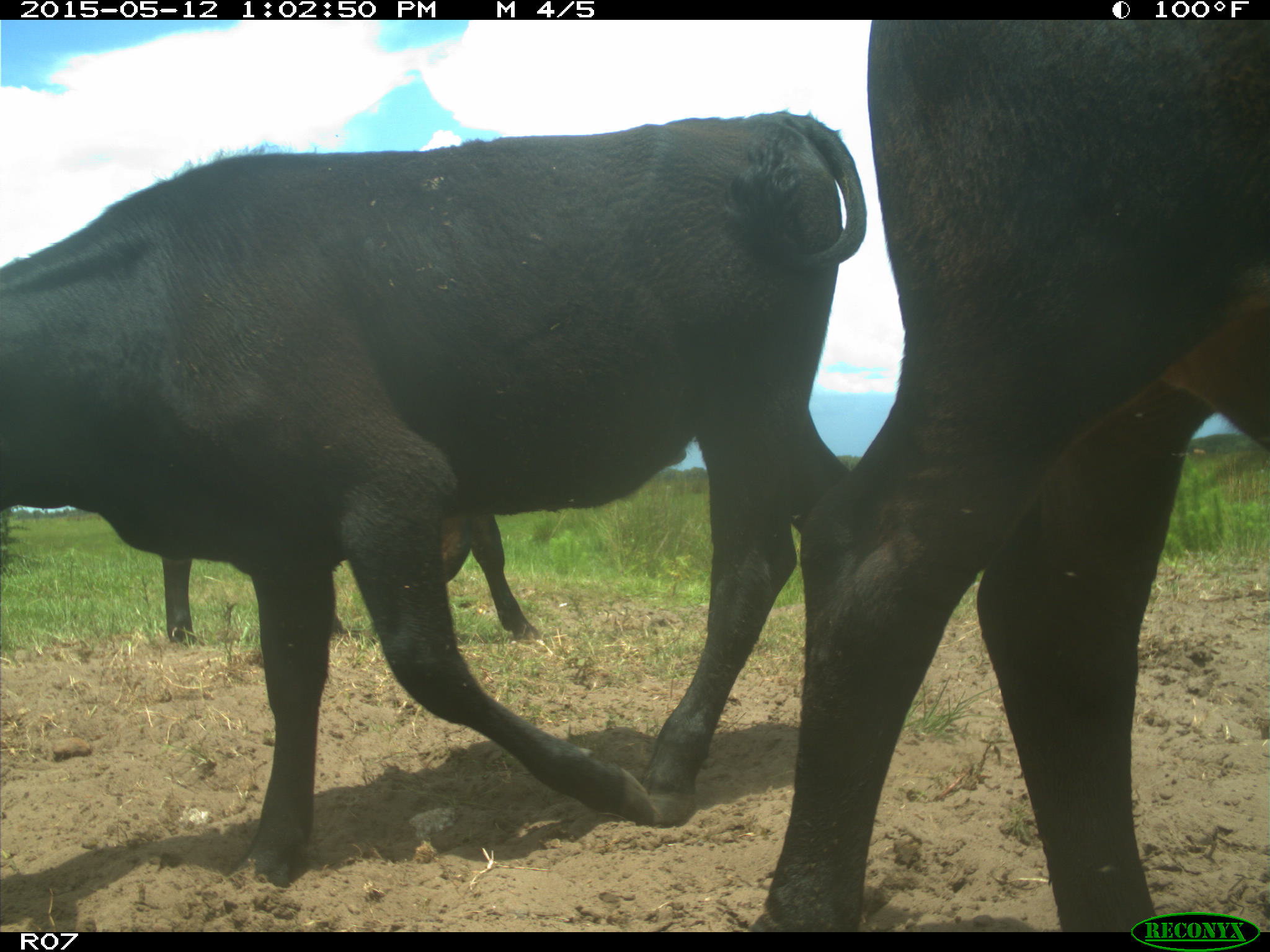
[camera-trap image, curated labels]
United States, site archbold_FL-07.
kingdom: Animalia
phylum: Chordata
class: Mammalia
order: Artiodactyla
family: Bovidae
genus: Bos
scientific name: Bos taurus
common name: domestic cow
Bos taurus (domestic cow).